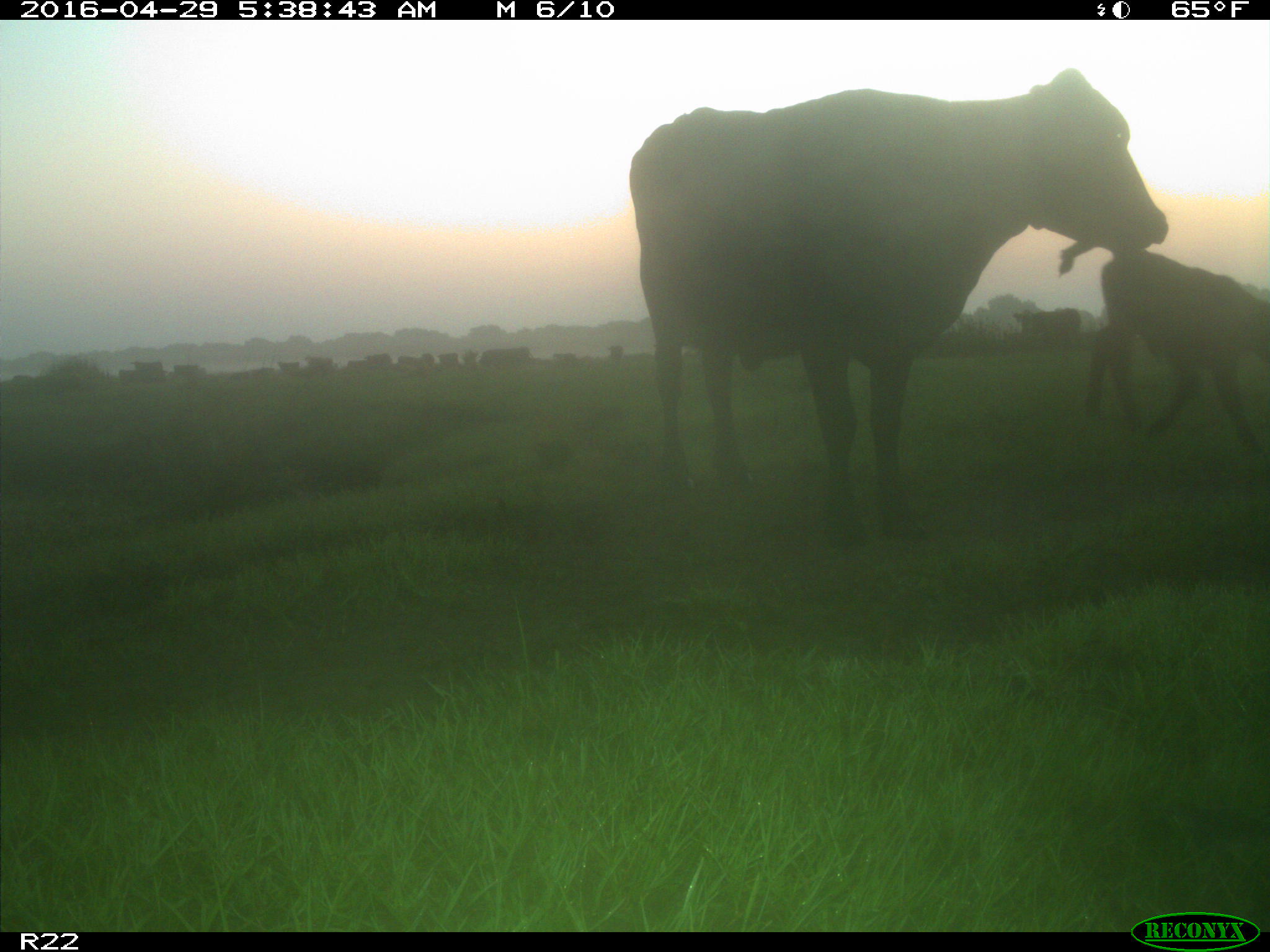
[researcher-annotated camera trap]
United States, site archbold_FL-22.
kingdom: Animalia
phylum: Chordata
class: Mammalia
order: Artiodactyla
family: Bovidae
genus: Bos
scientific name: Bos taurus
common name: domestic cow